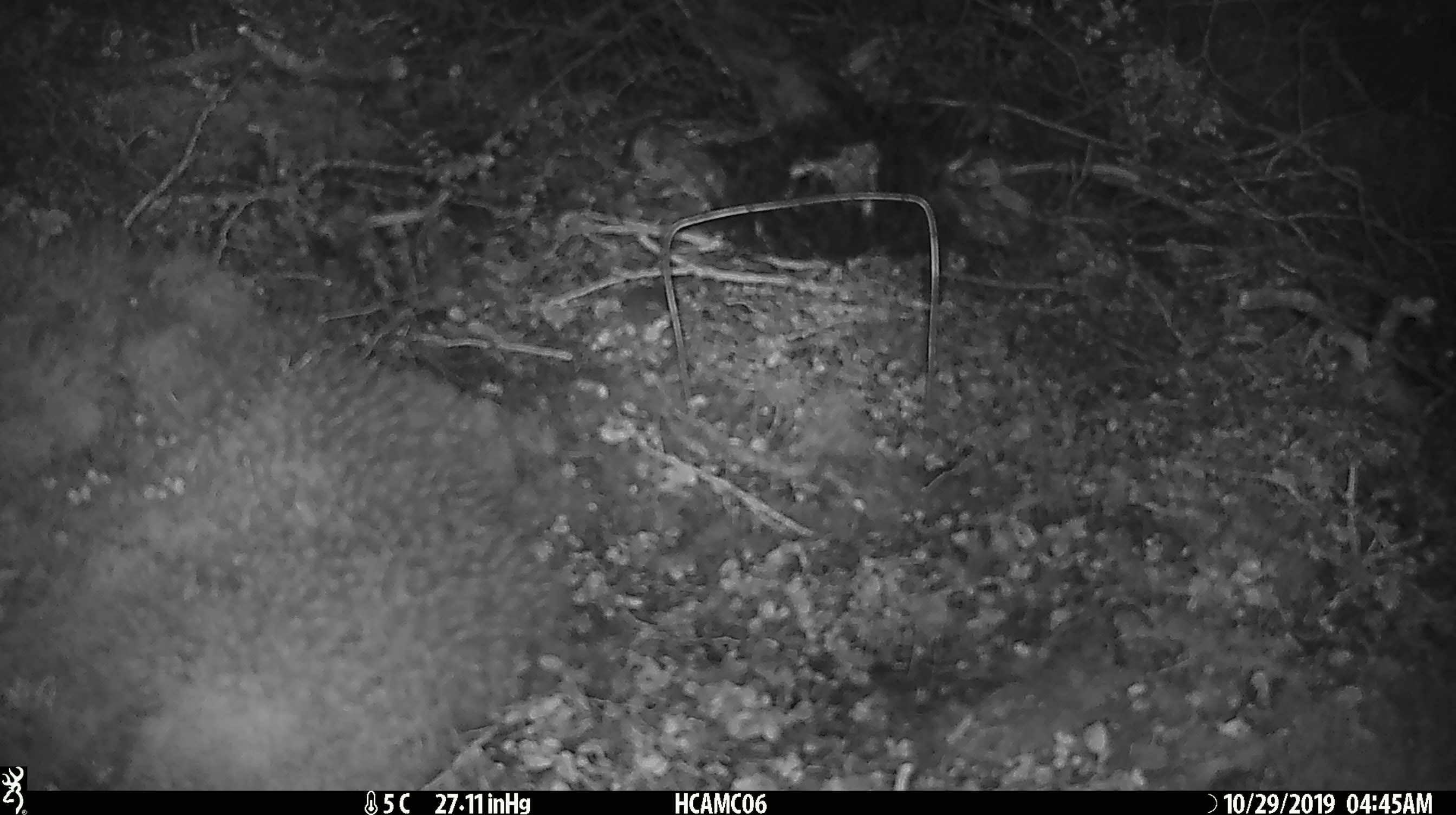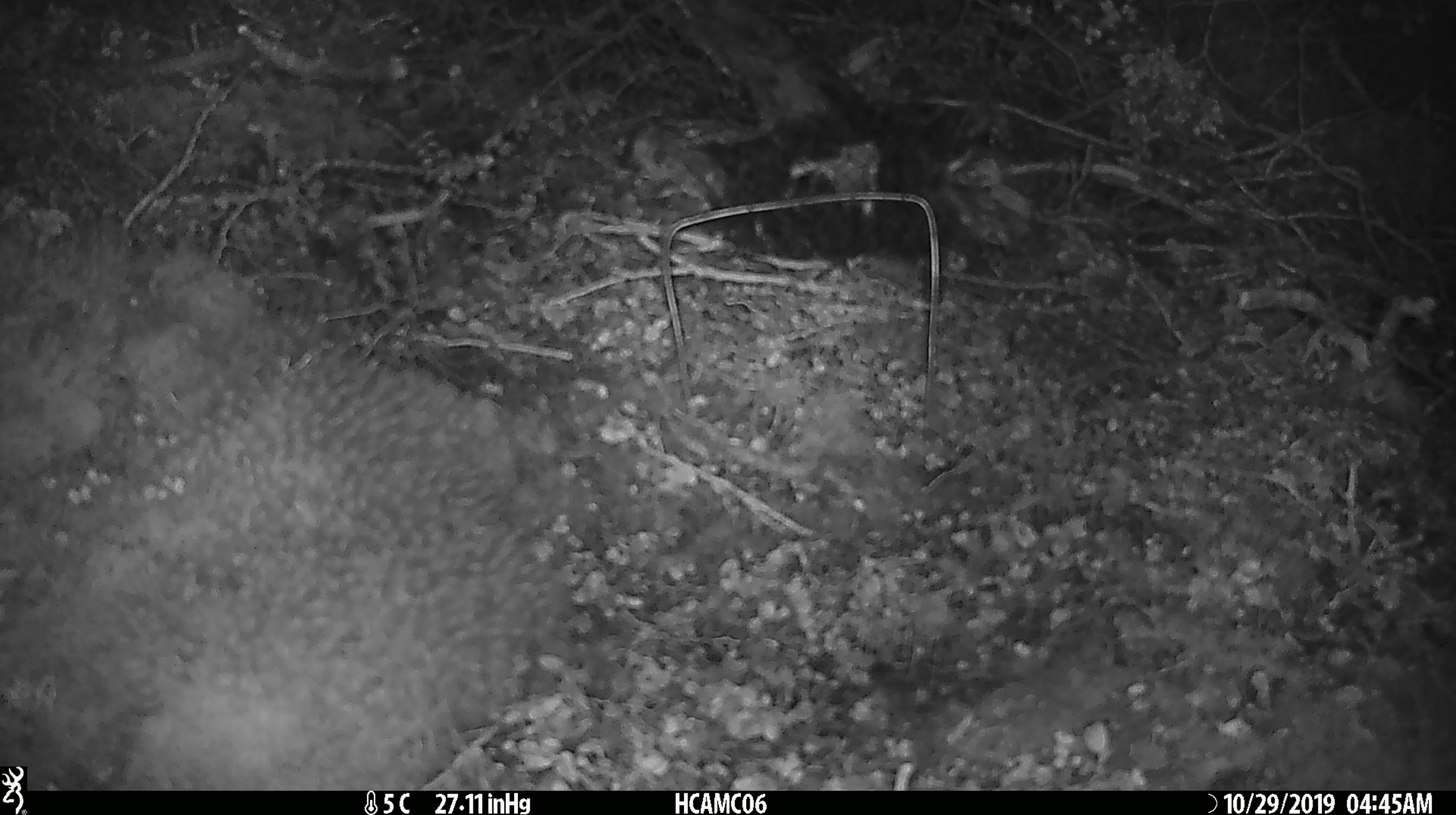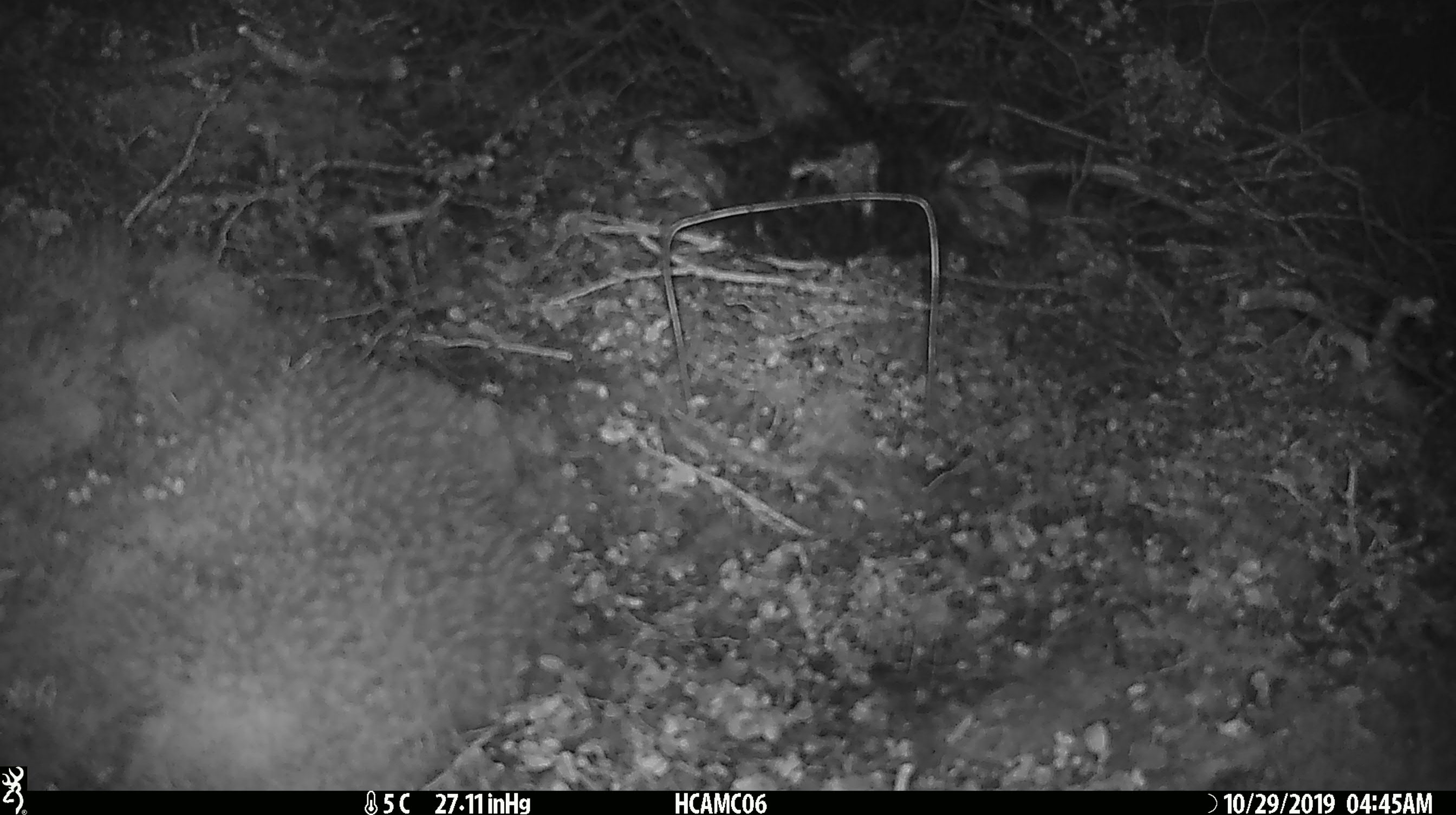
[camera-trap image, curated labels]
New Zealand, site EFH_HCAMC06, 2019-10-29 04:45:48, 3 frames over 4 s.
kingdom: Animalia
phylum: Chordata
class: Mammalia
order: Rodentia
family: Muridae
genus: Mus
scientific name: Mus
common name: mouse